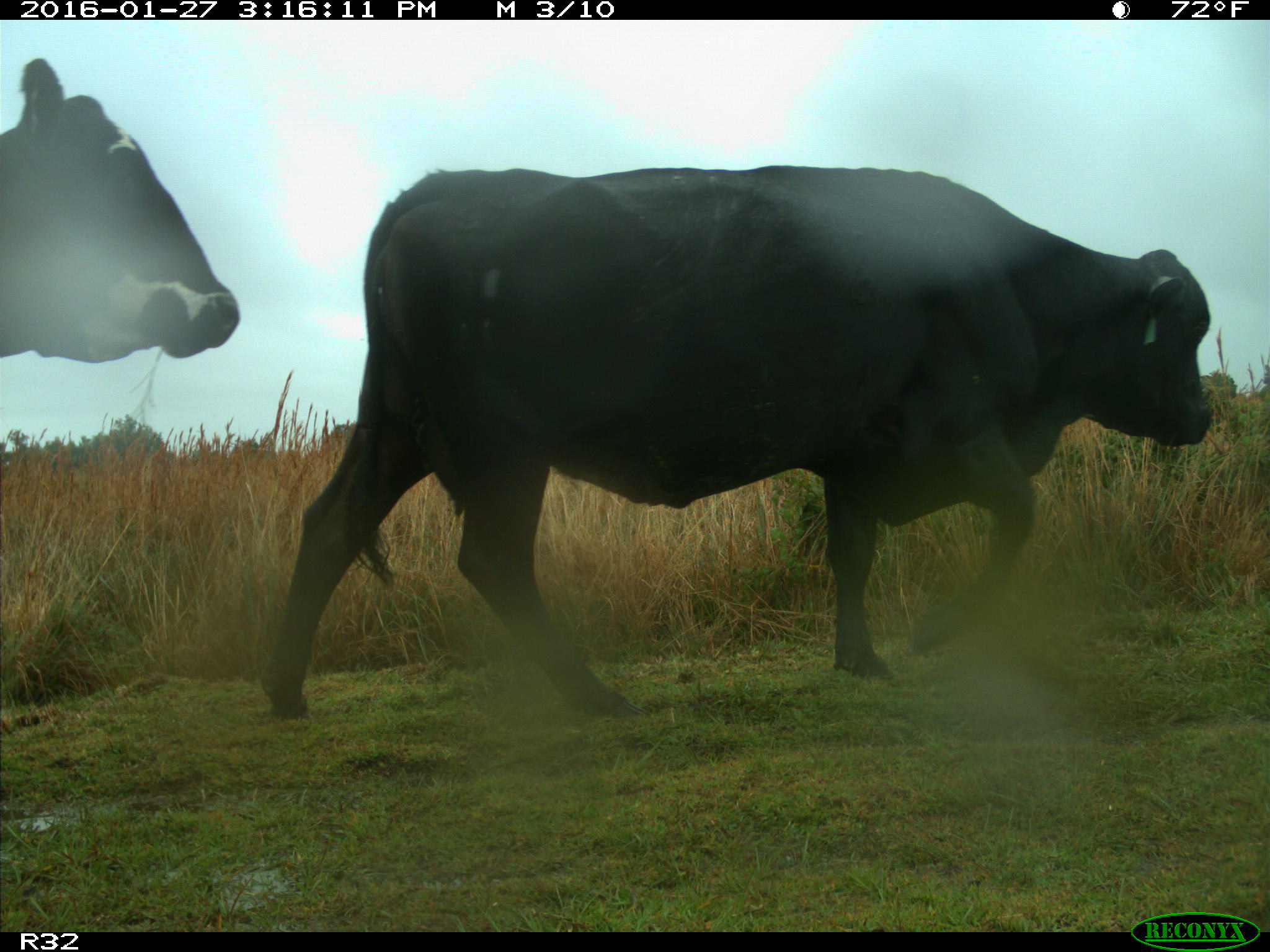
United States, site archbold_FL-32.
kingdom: Animalia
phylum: Chordata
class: Mammalia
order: Artiodactyla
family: Bovidae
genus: Bos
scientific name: Bos taurus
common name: domestic cow